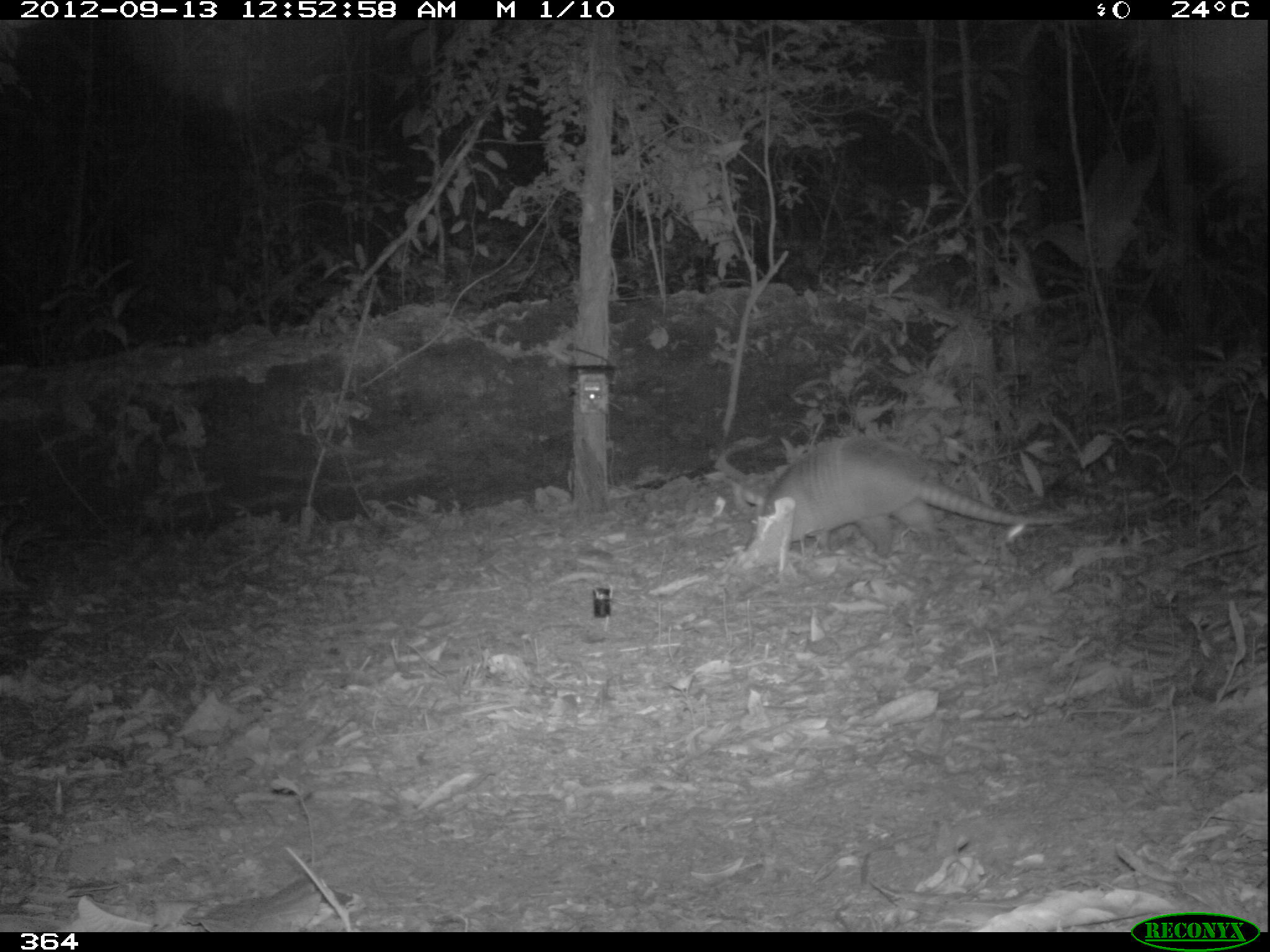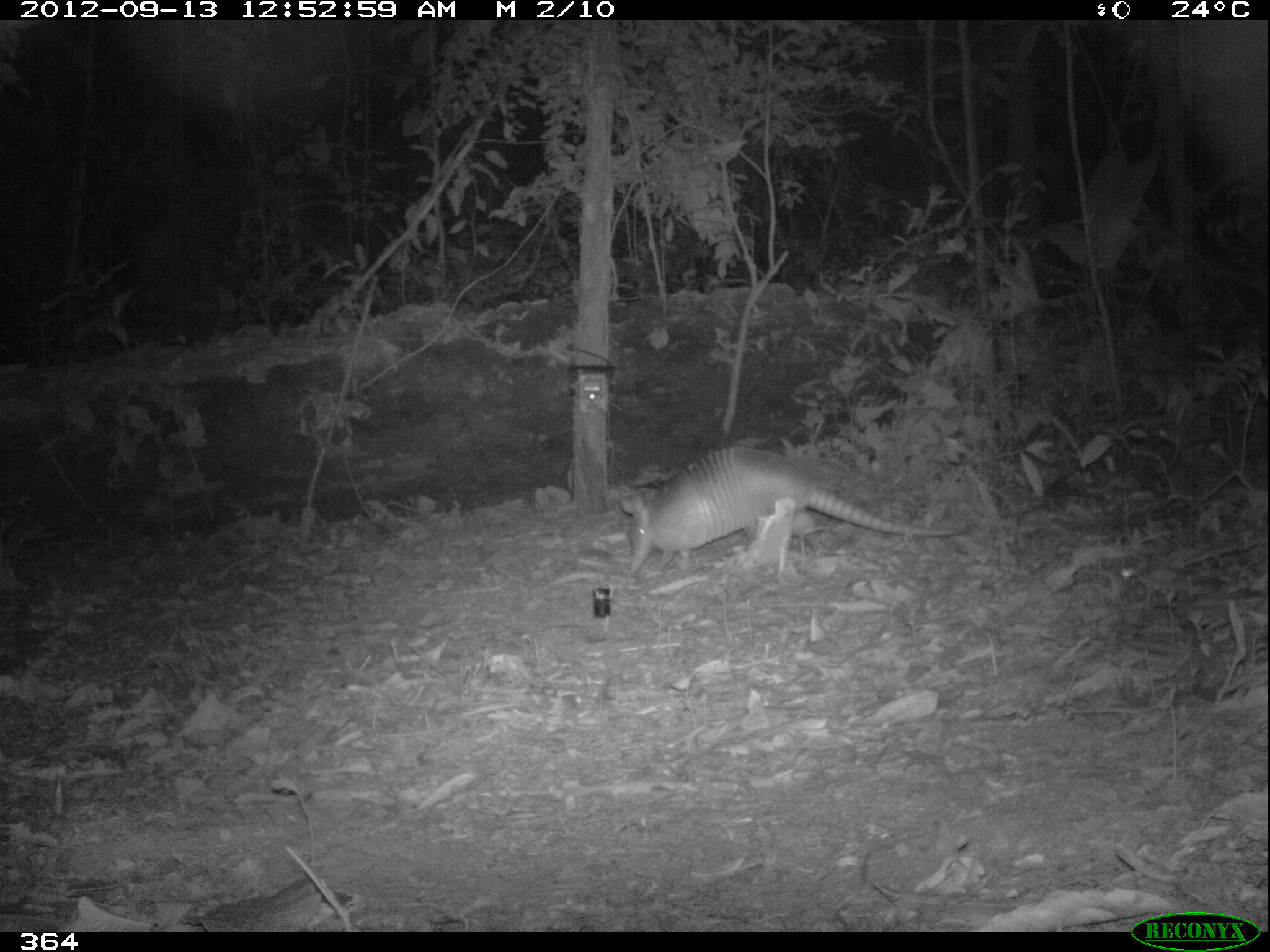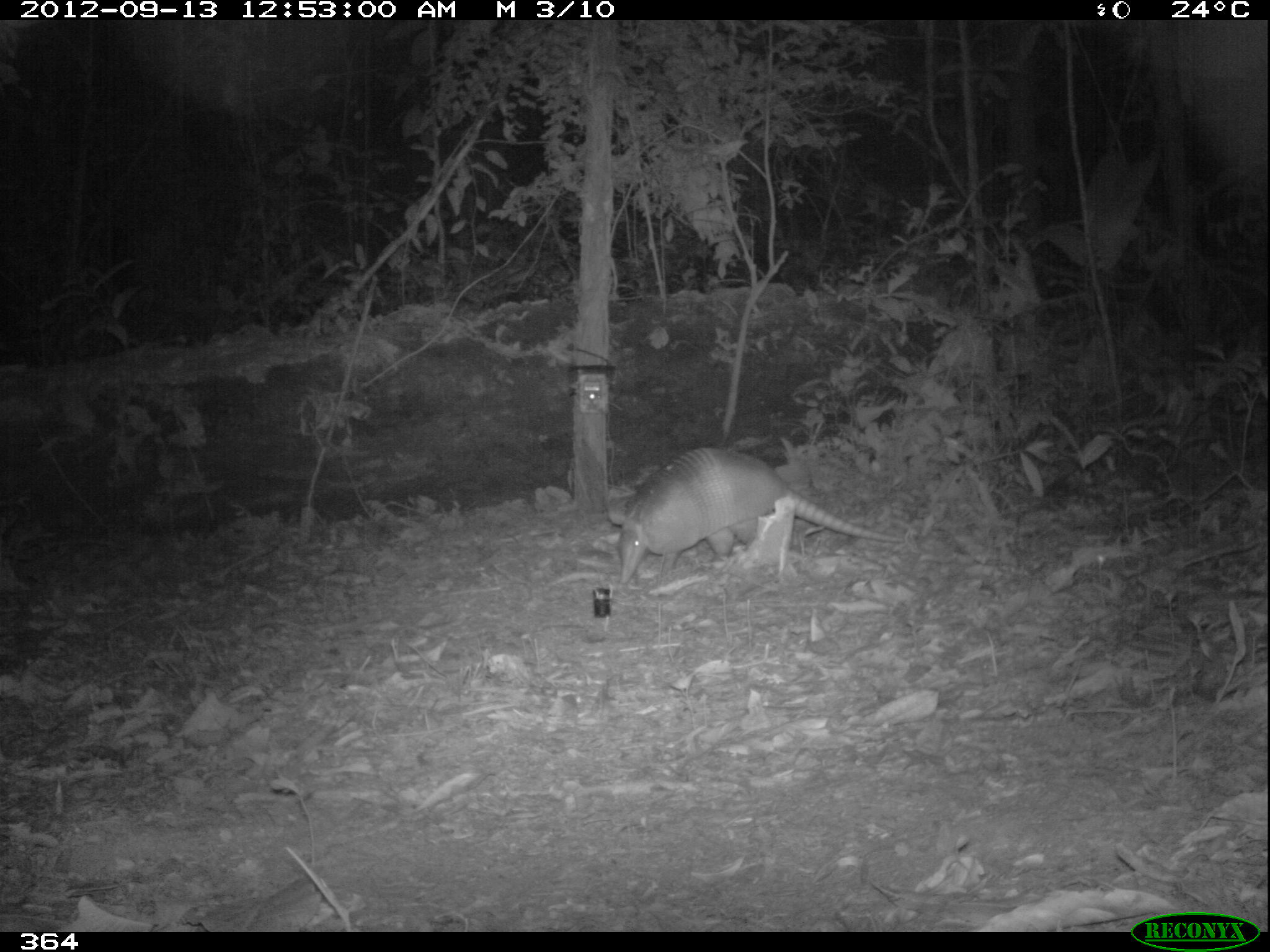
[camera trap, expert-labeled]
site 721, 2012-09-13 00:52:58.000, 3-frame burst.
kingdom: Animalia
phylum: Chordata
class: Mammalia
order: Cingulata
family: Dasypodidae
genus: Dasypus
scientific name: Dasypus novemcinctus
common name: nine-banded armadillo